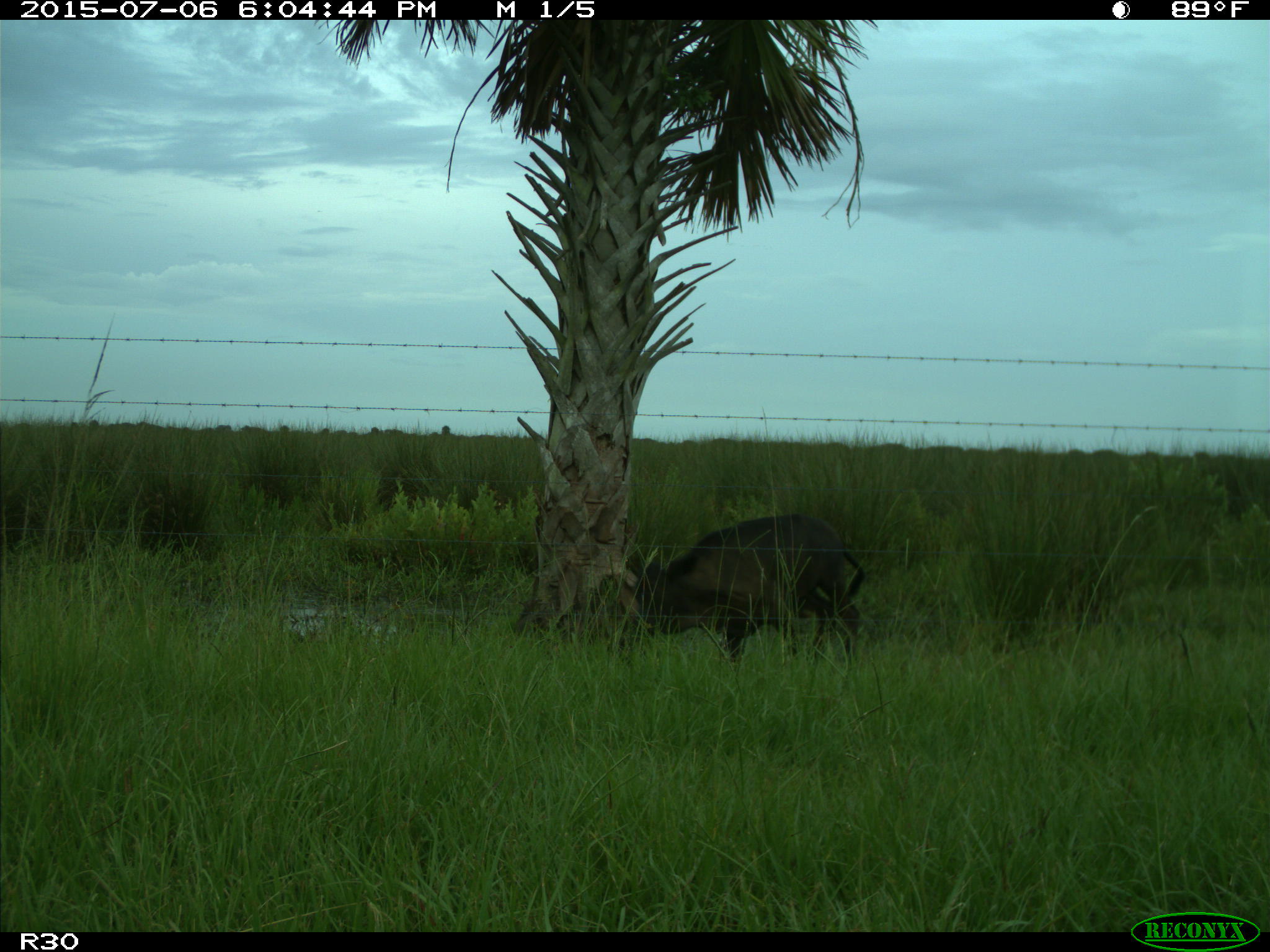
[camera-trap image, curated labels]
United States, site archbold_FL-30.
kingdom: Animalia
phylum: Chordata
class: Mammalia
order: Artiodactyla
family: Bovidae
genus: Bos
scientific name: Bos taurus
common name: domestic cow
Bos taurus (domestic cow).